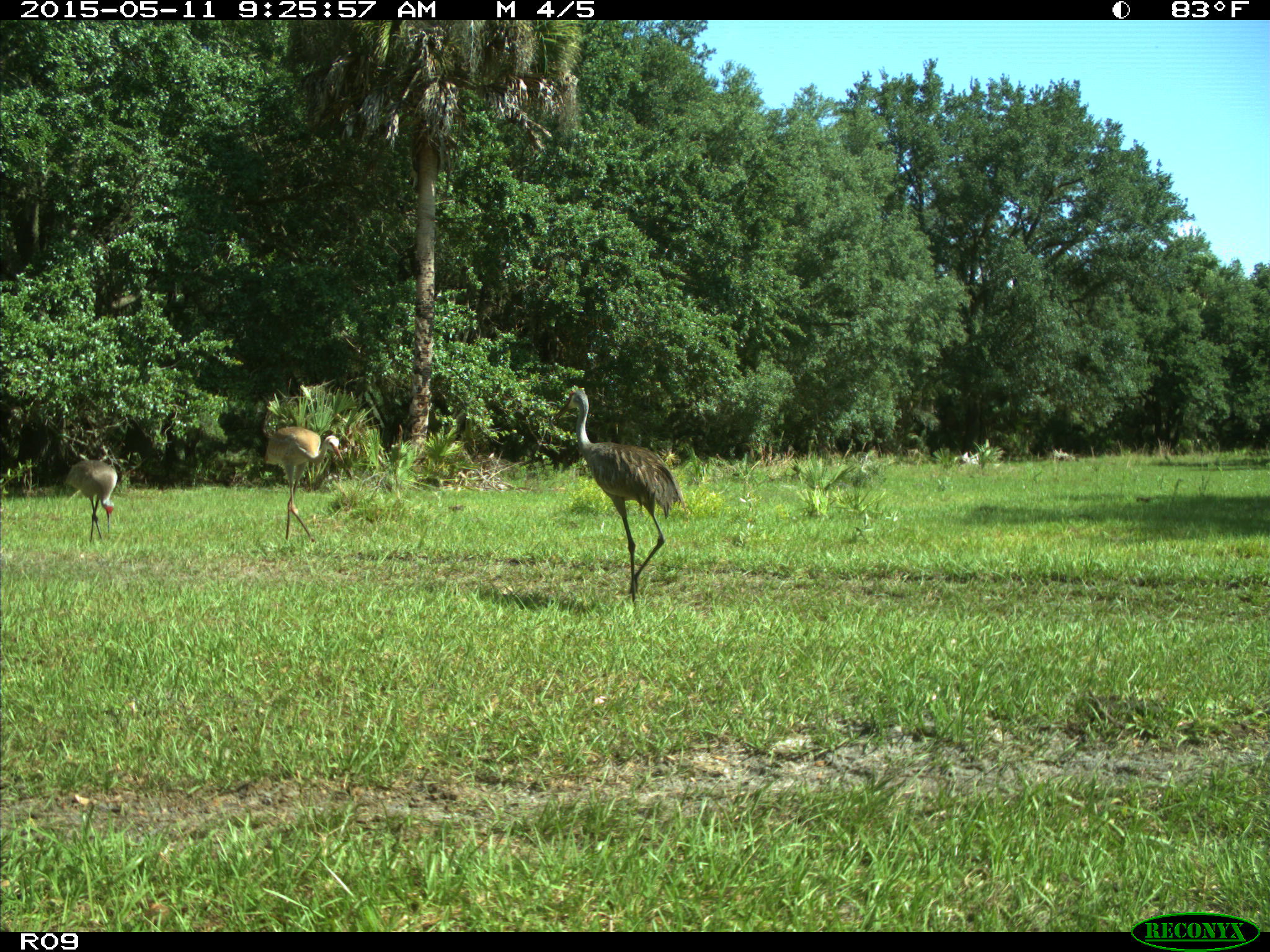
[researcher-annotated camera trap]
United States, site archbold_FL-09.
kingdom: Animalia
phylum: Chordata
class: Aves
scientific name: Aves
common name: birds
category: unidentified bird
Unidentified bird (birds) (Aves).